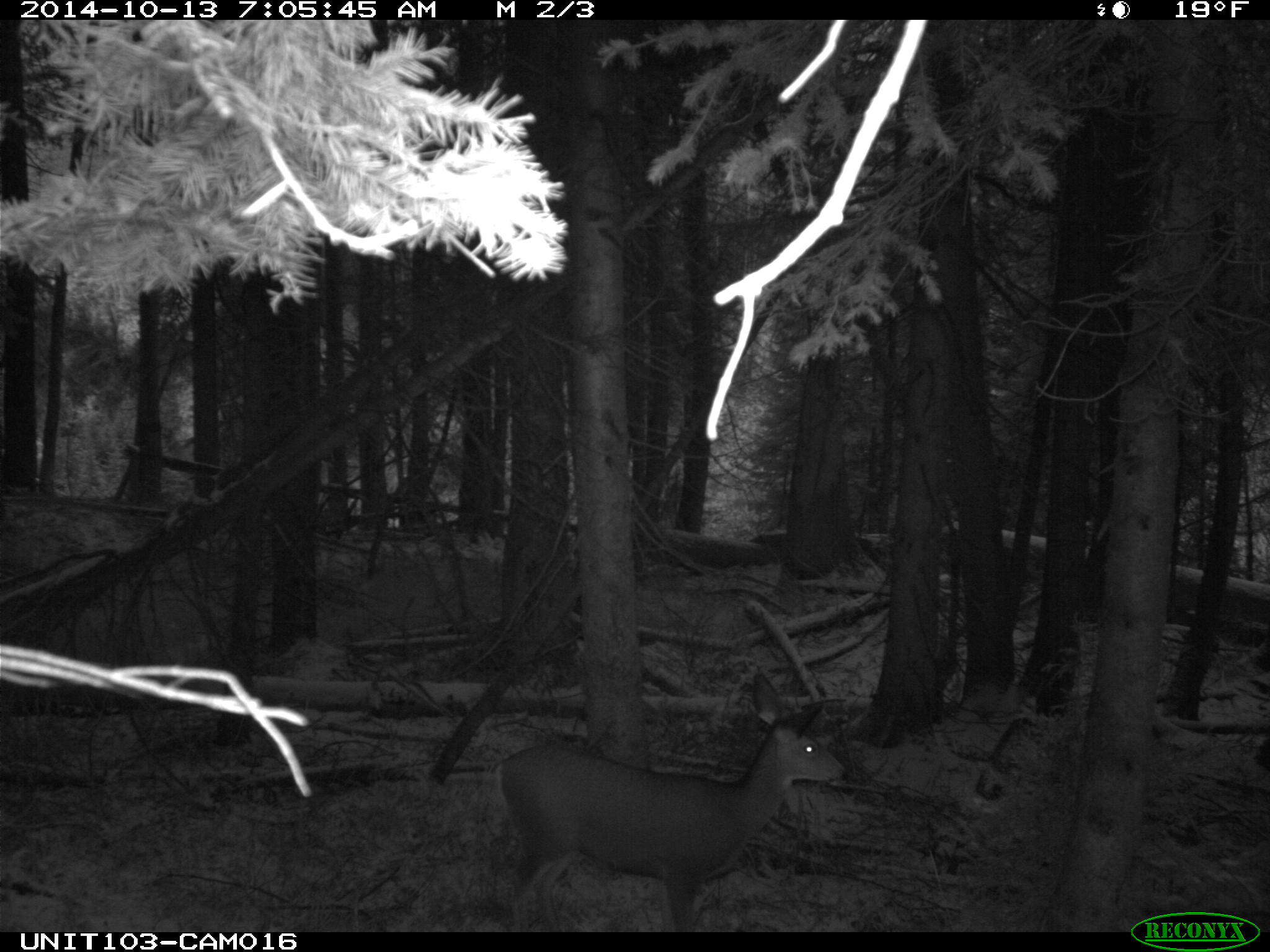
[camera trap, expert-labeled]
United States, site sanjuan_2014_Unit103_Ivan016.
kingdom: Animalia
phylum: Chordata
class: Mammalia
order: Artiodactyla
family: Cervidae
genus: Odocoileus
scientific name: Odocoileus hemionus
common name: mule deer